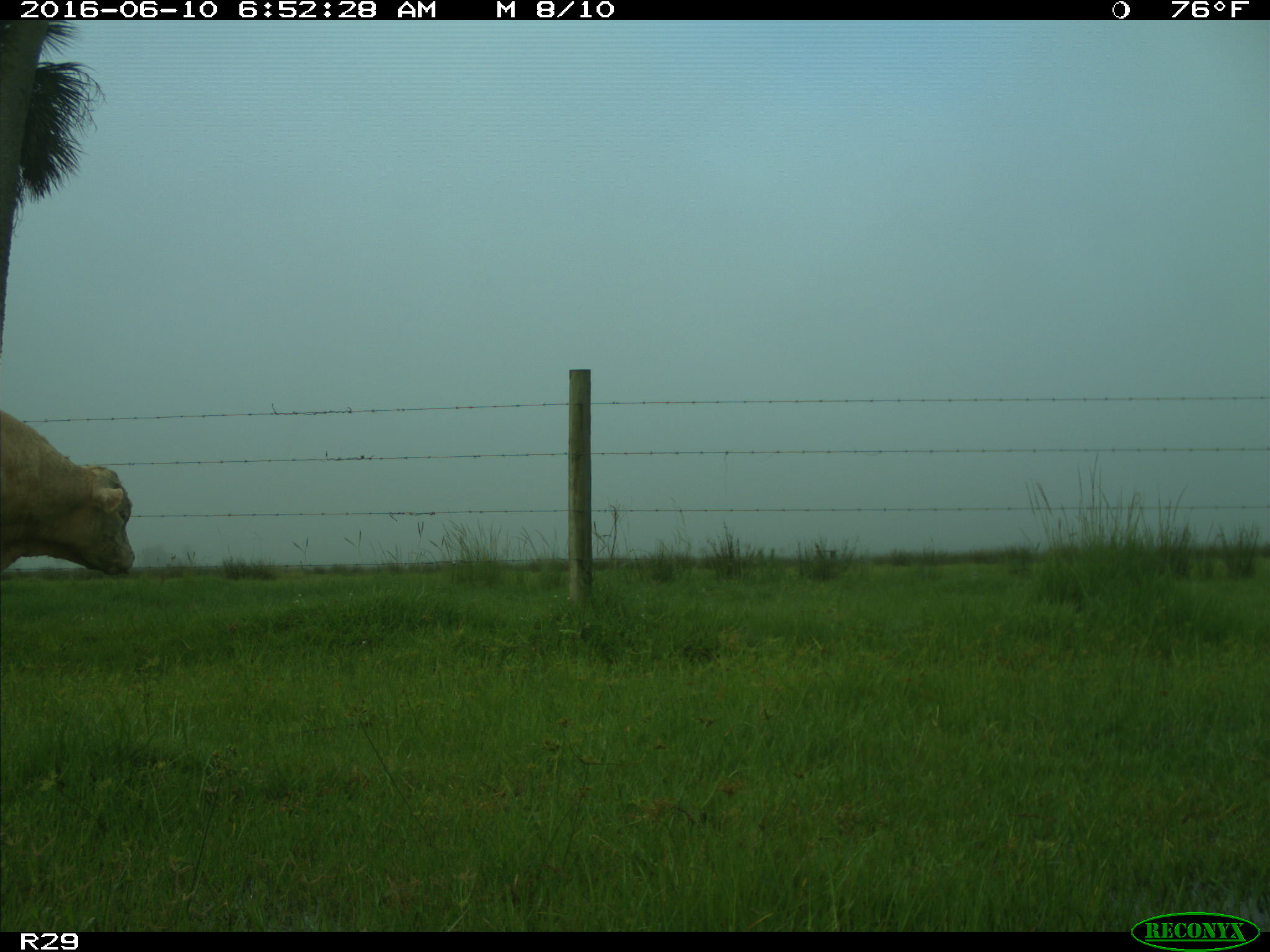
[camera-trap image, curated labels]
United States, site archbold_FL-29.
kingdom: Animalia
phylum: Chordata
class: Mammalia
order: Artiodactyla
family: Bovidae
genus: Bos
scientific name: Bos taurus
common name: domestic cow